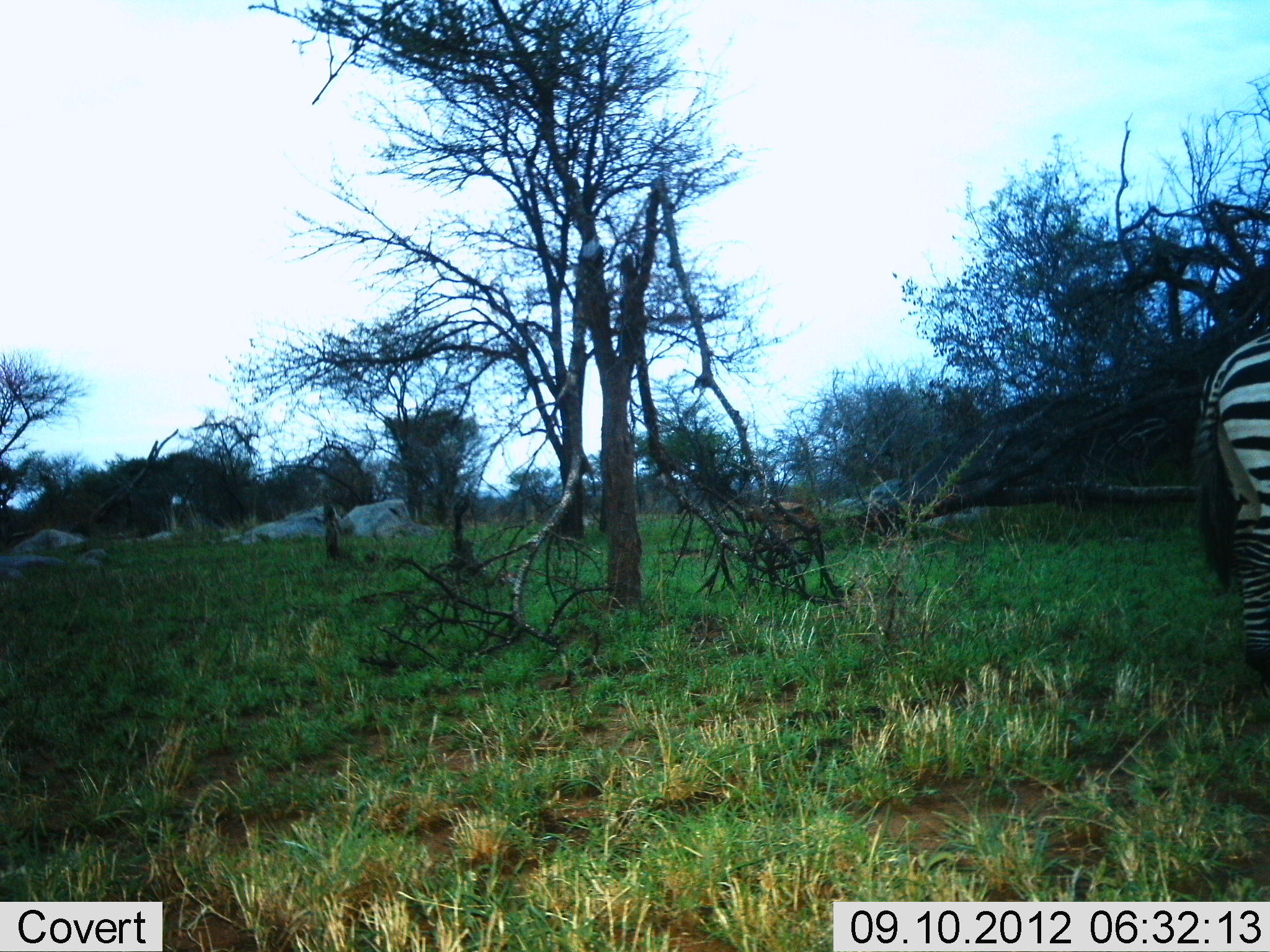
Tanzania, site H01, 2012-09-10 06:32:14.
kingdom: Animalia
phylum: Chordata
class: Mammalia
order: Perissodactyla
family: Equidae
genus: Equus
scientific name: Equus quagga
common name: plains zebra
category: zebra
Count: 1.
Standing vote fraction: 100%.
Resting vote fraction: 0%.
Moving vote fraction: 0%.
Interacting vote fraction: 0%.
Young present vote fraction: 0%.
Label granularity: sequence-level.